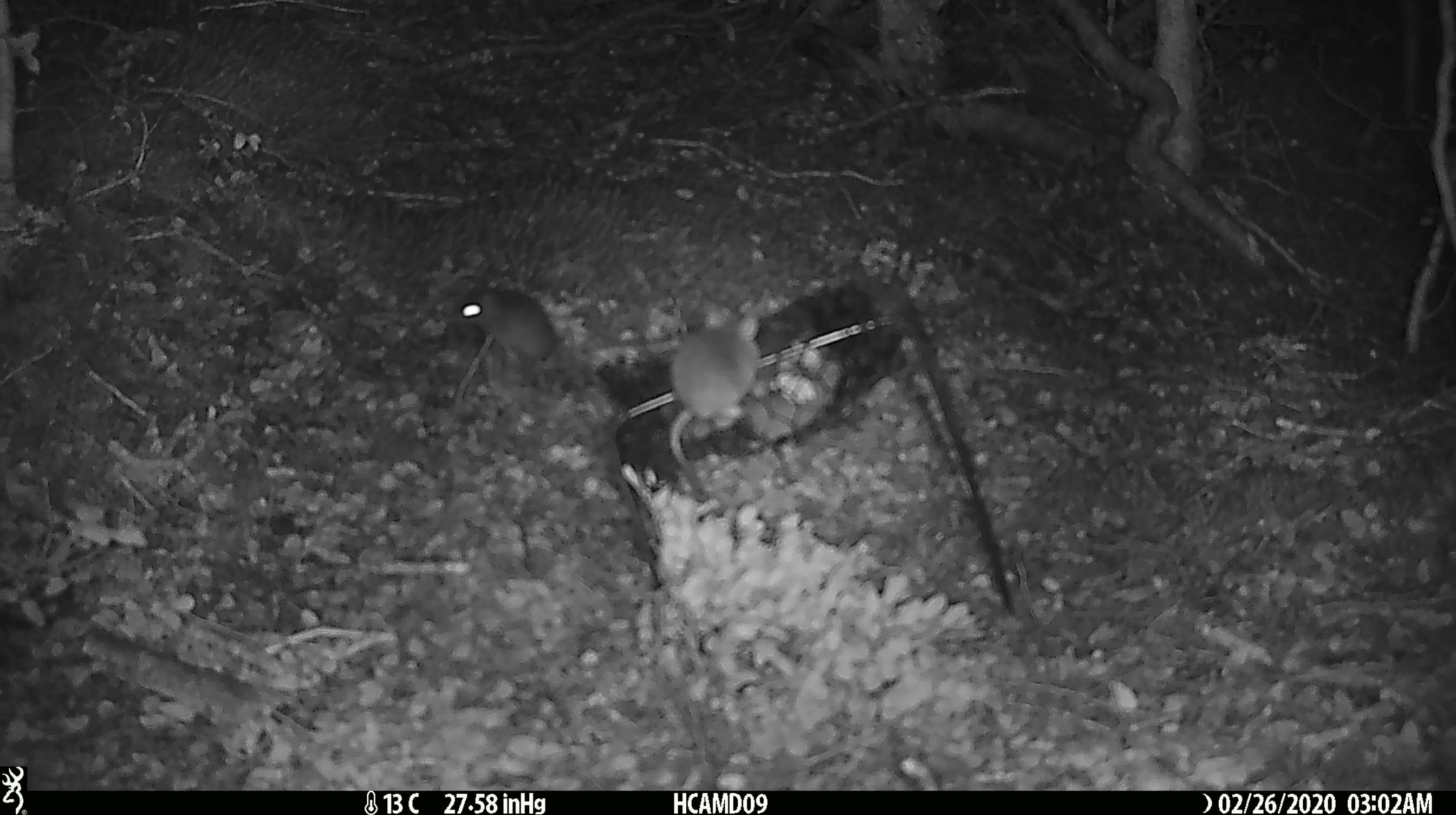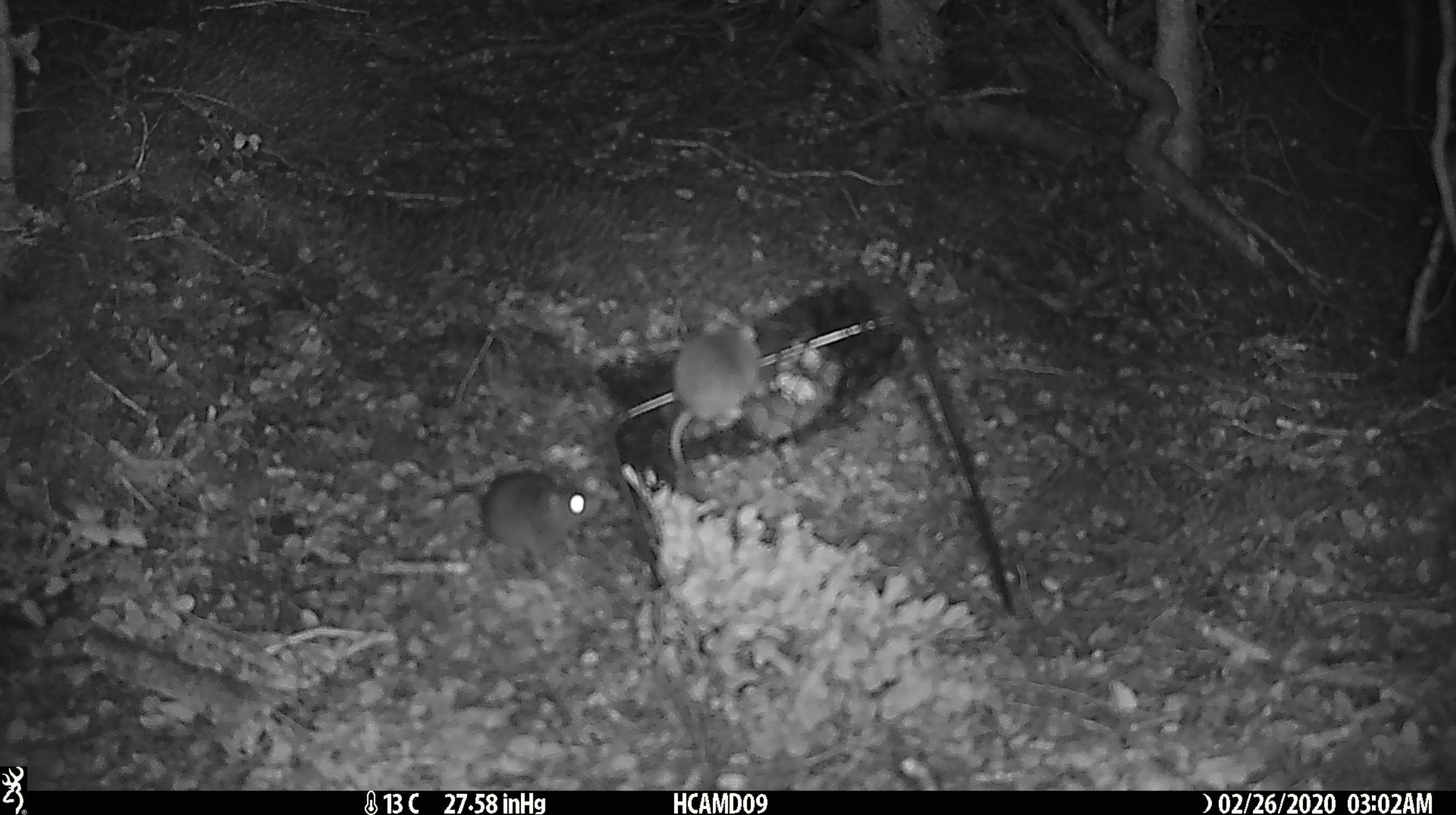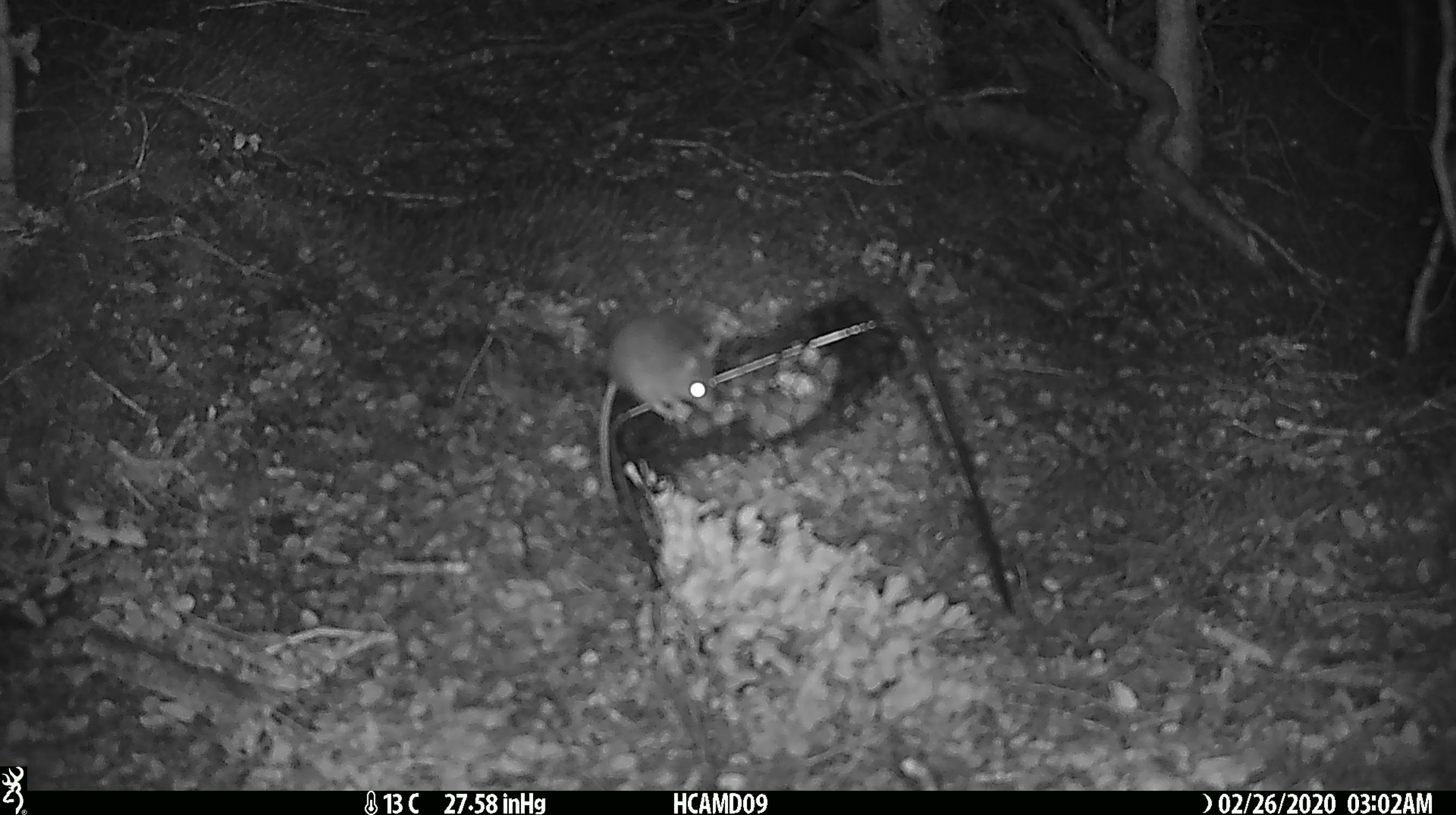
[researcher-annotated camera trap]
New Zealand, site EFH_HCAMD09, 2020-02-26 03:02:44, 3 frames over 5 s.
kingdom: Animalia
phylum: Chordata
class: Mammalia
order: Rodentia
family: Muridae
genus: Mus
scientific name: Mus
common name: mouse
Mouse (Mus).